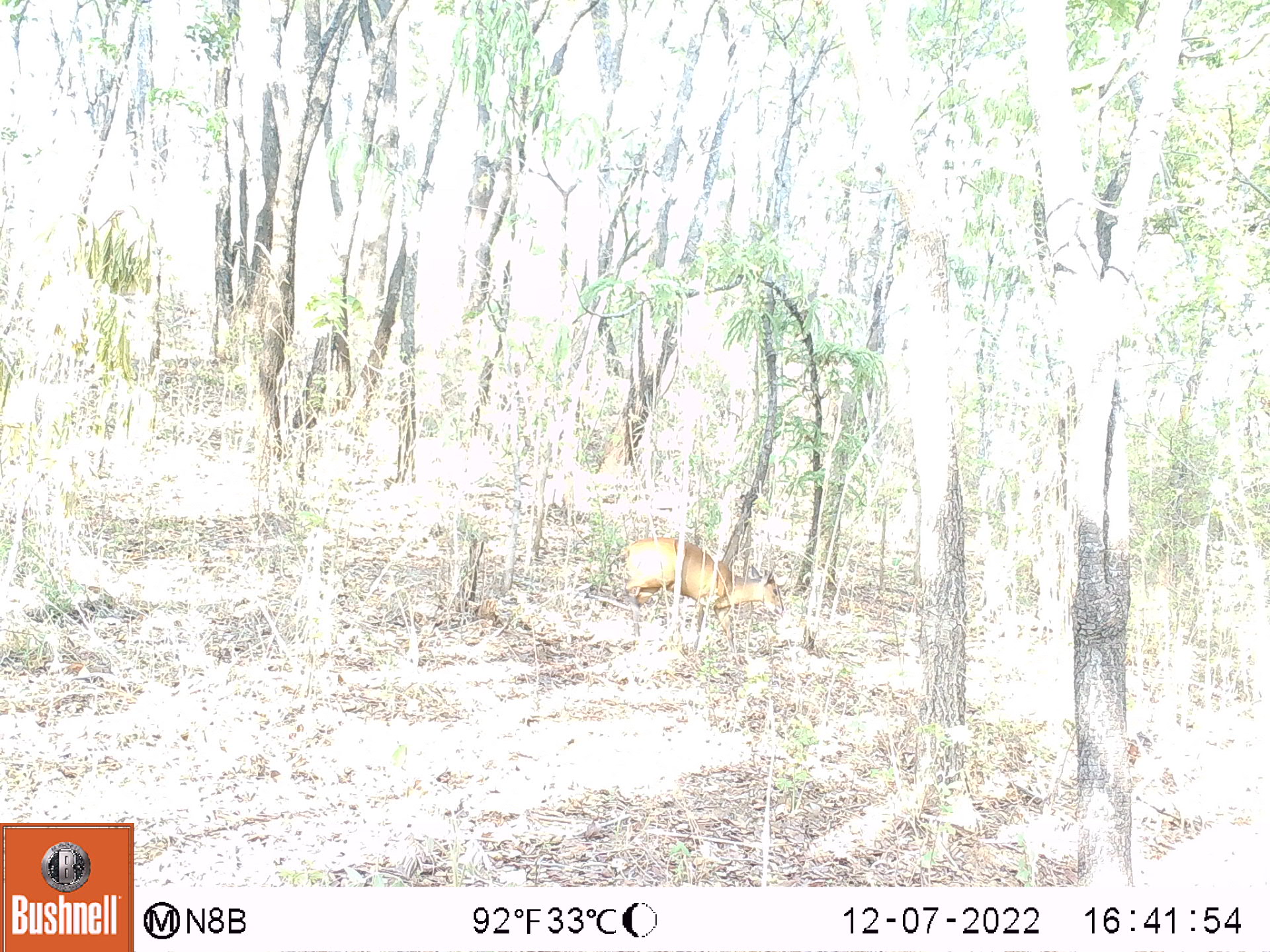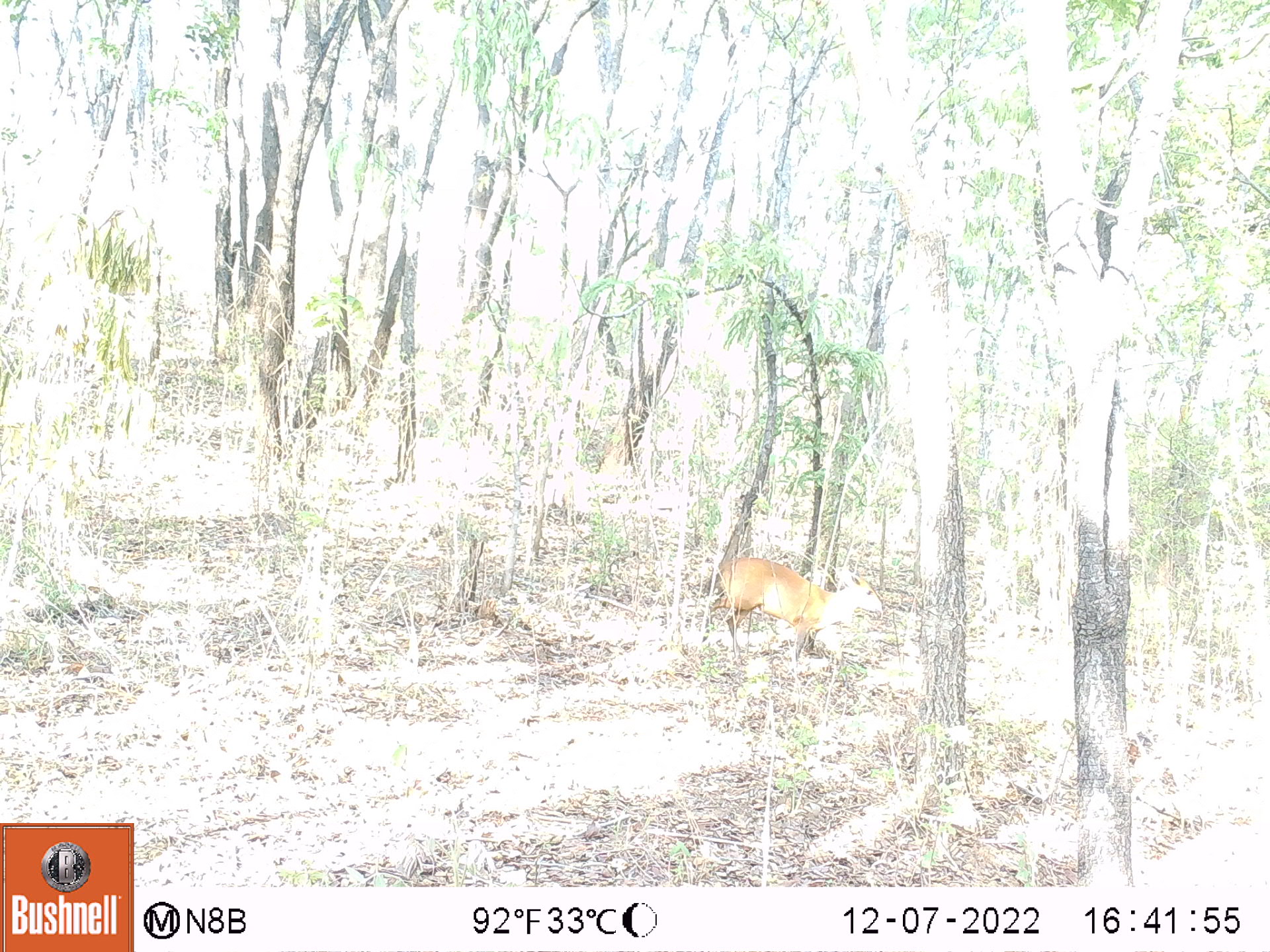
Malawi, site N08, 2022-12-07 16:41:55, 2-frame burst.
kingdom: Animalia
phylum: Chordata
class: Mammalia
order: Artiodactyla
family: Bovidae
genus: Cephalophorus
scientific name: Cephalophorus natalensis natalensis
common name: red duiker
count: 1